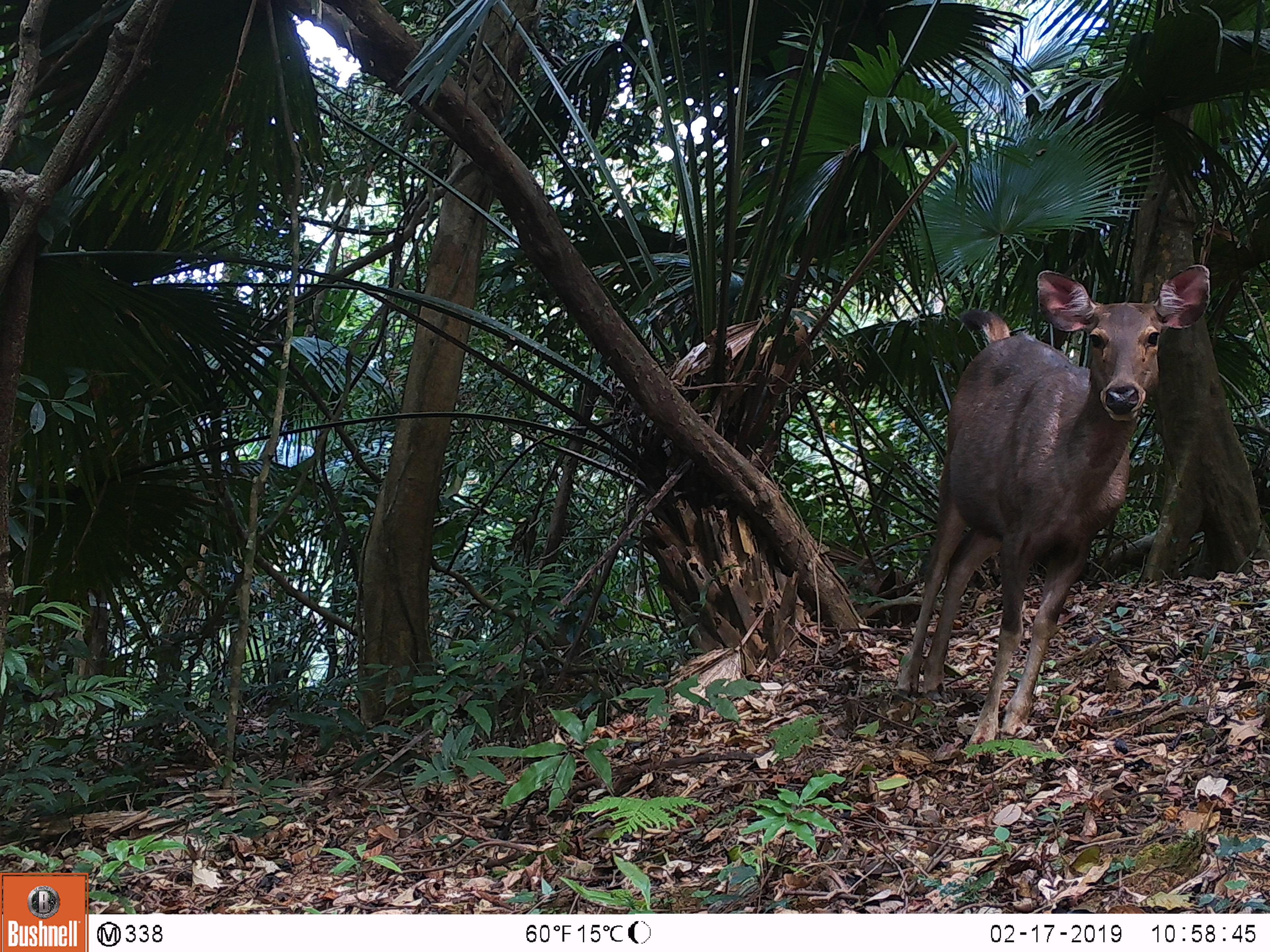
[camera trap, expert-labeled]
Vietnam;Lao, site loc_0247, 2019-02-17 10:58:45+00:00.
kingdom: Animalia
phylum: Chordata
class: Mammalia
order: Artiodactyla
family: Cervidae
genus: Rusa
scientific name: Rusa unicolor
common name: sambar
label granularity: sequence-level